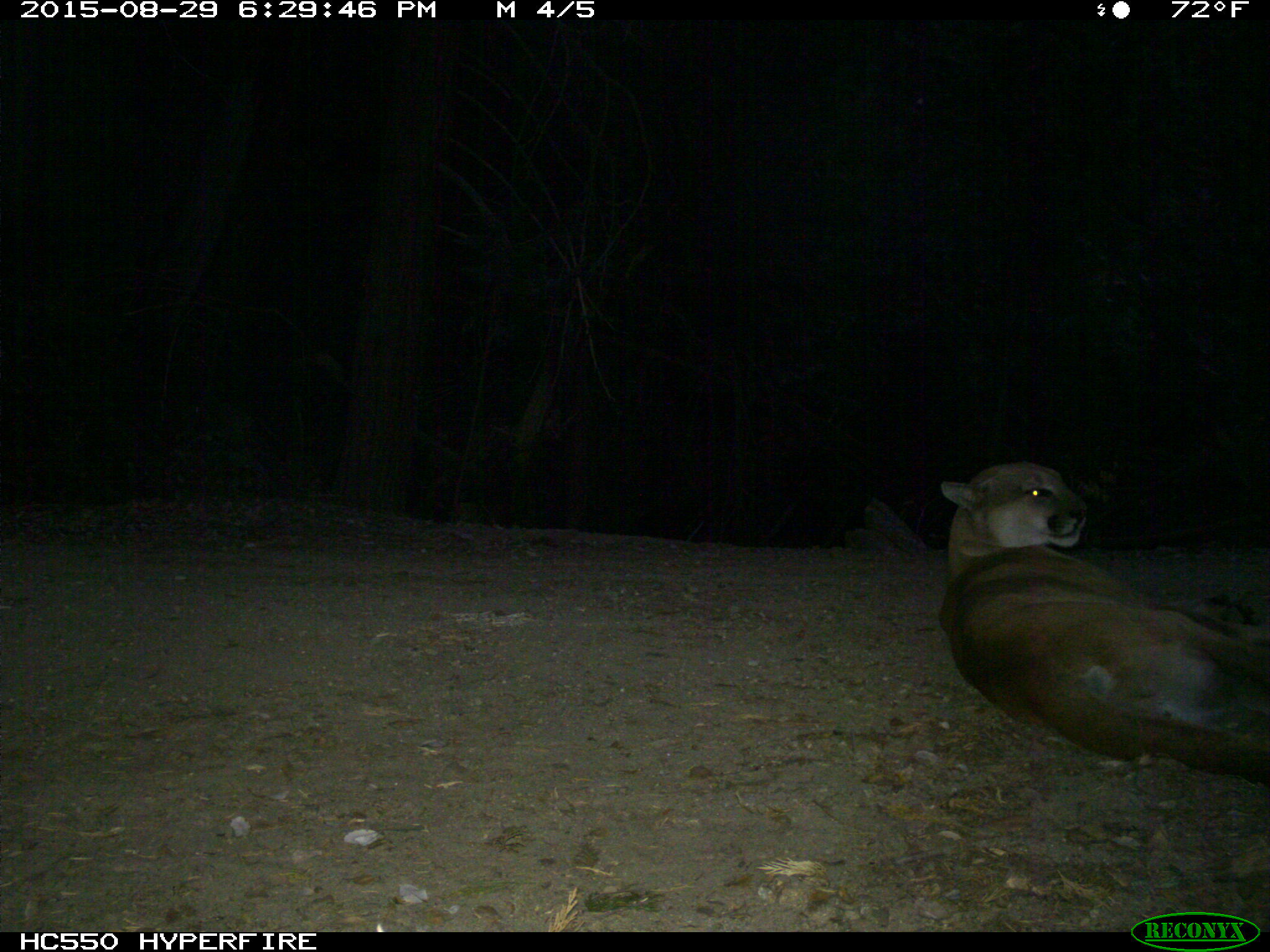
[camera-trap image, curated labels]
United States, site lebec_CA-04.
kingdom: Animalia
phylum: Chordata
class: Mammalia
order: Carnivora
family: Felidae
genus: Puma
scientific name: Puma concolor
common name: mountain lion